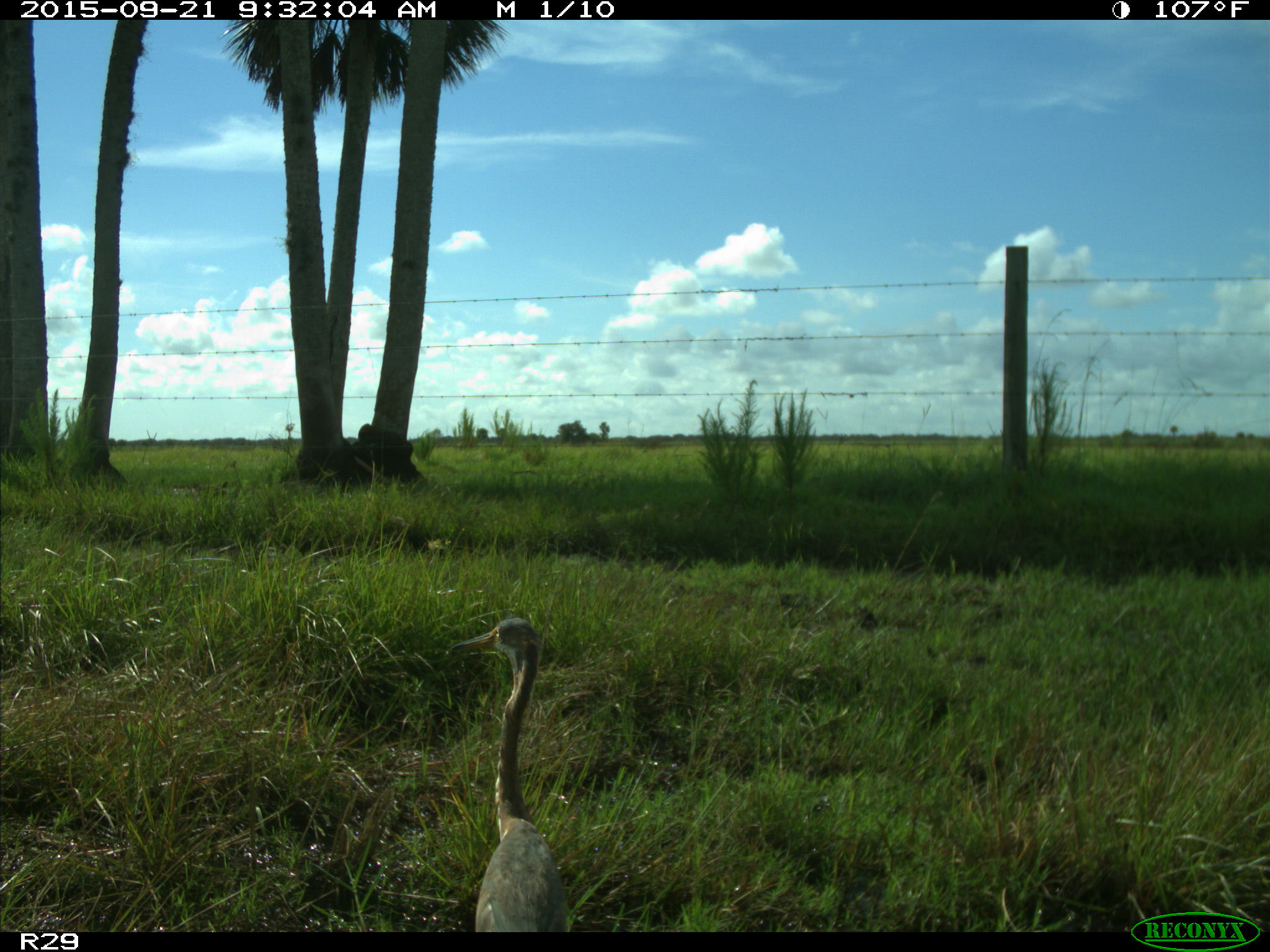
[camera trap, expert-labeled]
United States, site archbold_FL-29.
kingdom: Animalia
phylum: Chordata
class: Aves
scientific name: Aves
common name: birds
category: unidentified bird